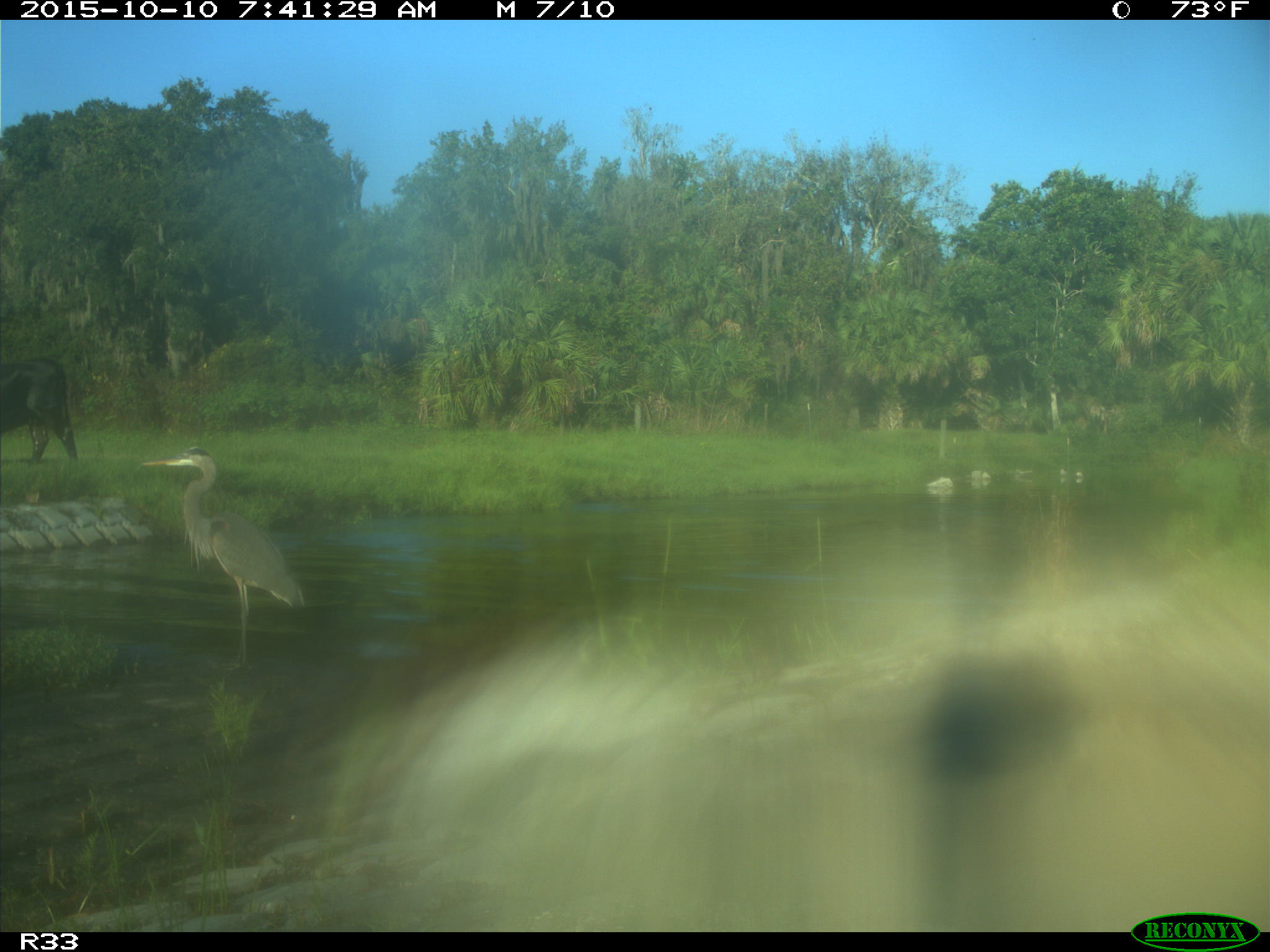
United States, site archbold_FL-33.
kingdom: Animalia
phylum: Chordata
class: Mammalia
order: Artiodactyla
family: Bovidae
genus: Bos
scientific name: Bos taurus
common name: domestic cow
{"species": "Bos taurus (domestic cow)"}